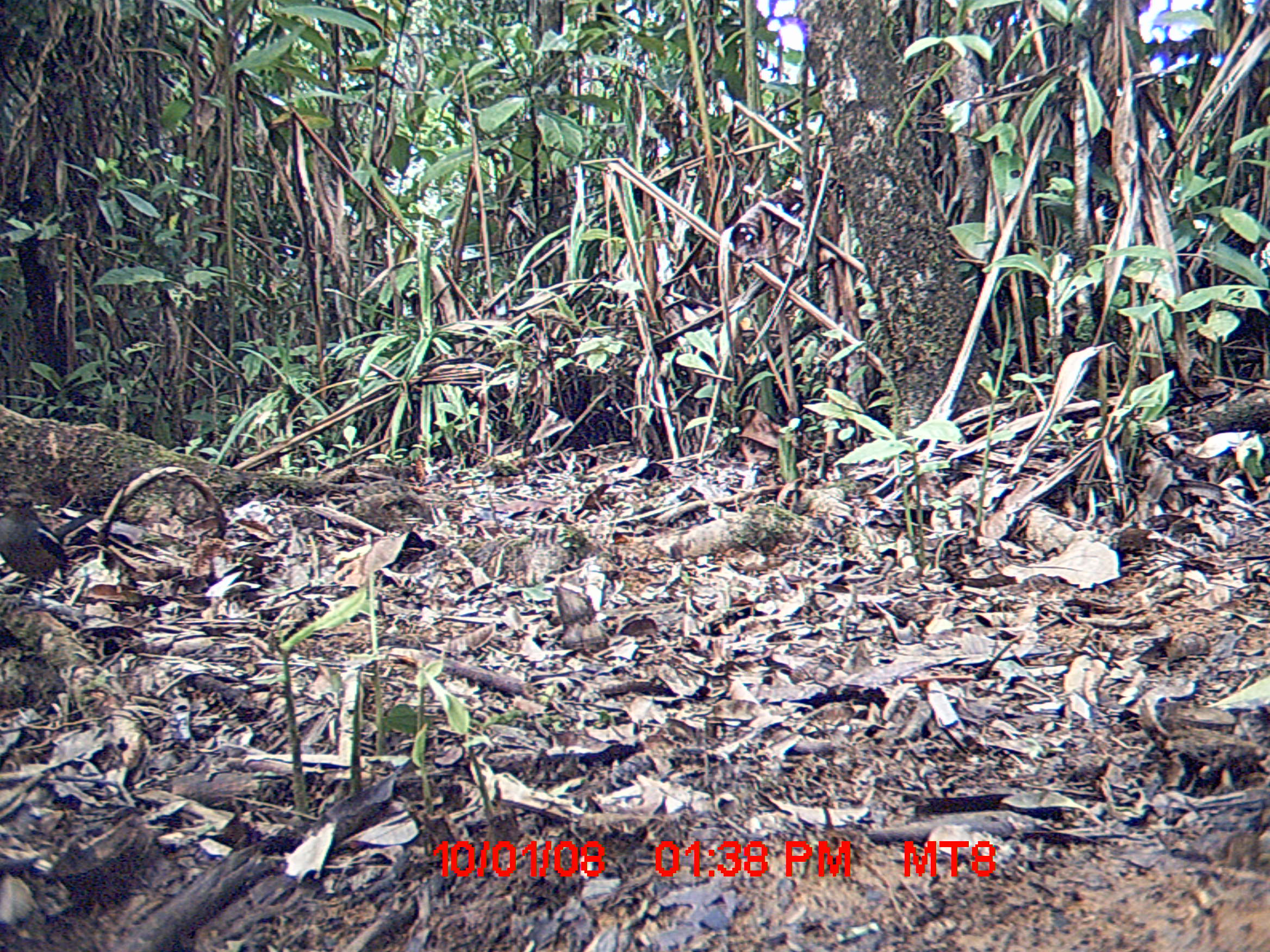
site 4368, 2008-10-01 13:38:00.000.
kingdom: Animalia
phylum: Chordata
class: Aves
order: Passeriformes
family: Muscicapidae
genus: Copsychus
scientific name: Copsychus albospecularis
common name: madagascar magpie-robin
Copsychus albospecularis (madagascar magpie-robin), count 1.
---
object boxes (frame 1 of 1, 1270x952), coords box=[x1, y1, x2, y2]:
copsychus albospecularis: box=[0, 492, 98, 615]